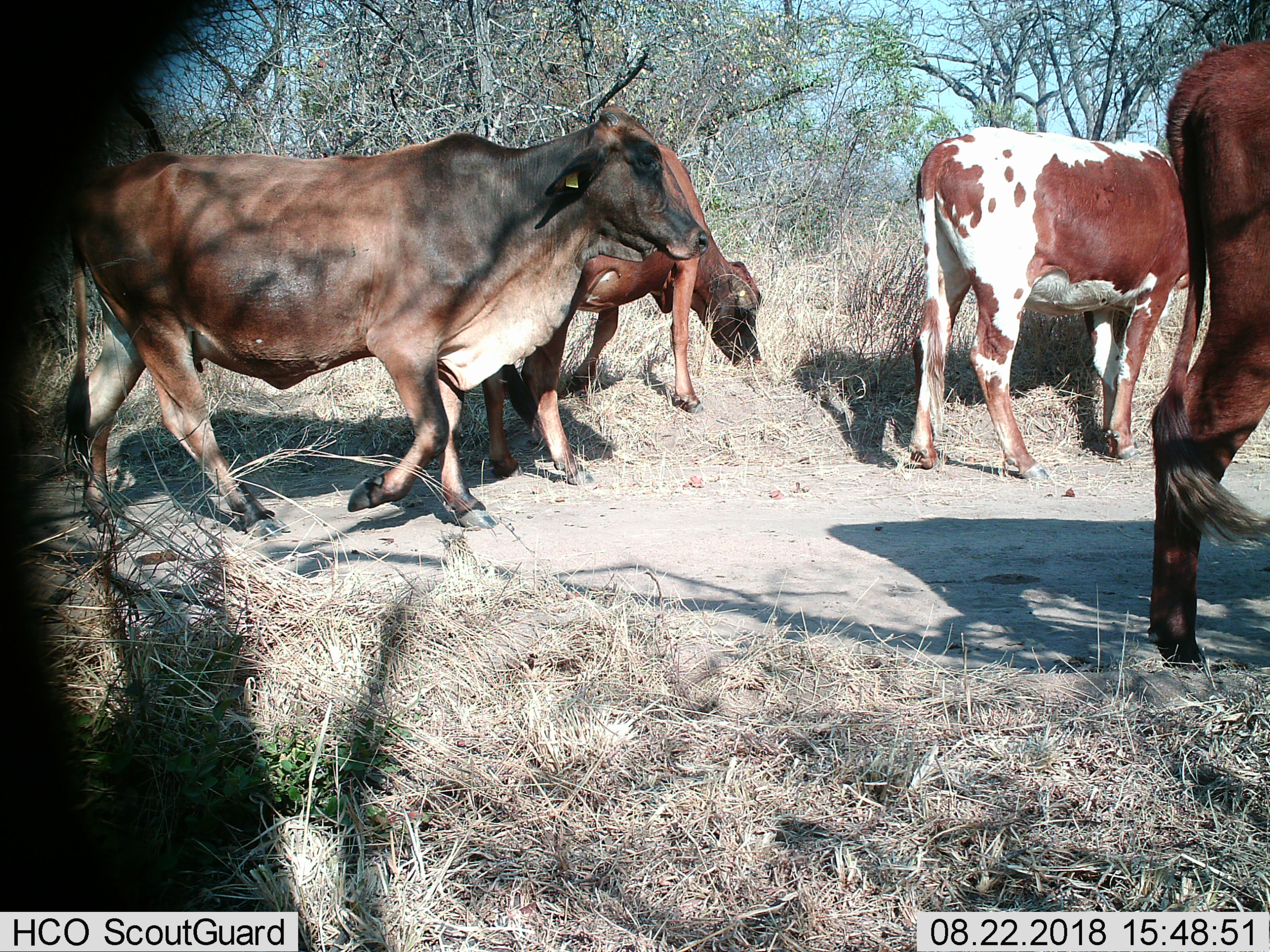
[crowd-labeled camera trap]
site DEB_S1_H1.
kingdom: Animalia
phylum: Chordata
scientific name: Vertebrata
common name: domestic animal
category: domesticanimal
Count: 4.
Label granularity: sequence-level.